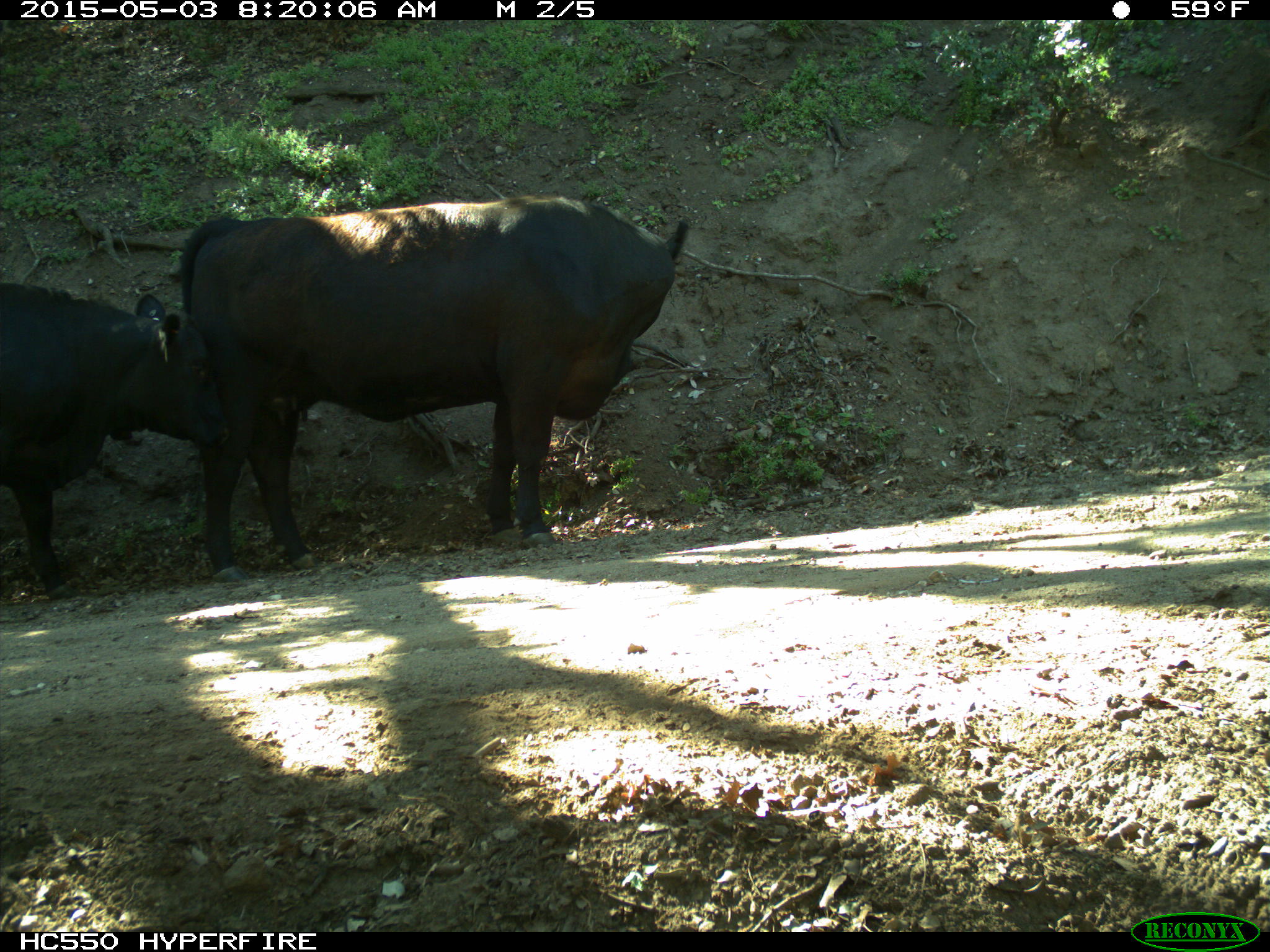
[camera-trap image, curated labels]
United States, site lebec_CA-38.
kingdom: Animalia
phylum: Chordata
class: Mammalia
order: Artiodactyla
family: Bovidae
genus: Bos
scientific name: Bos taurus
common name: domestic cow